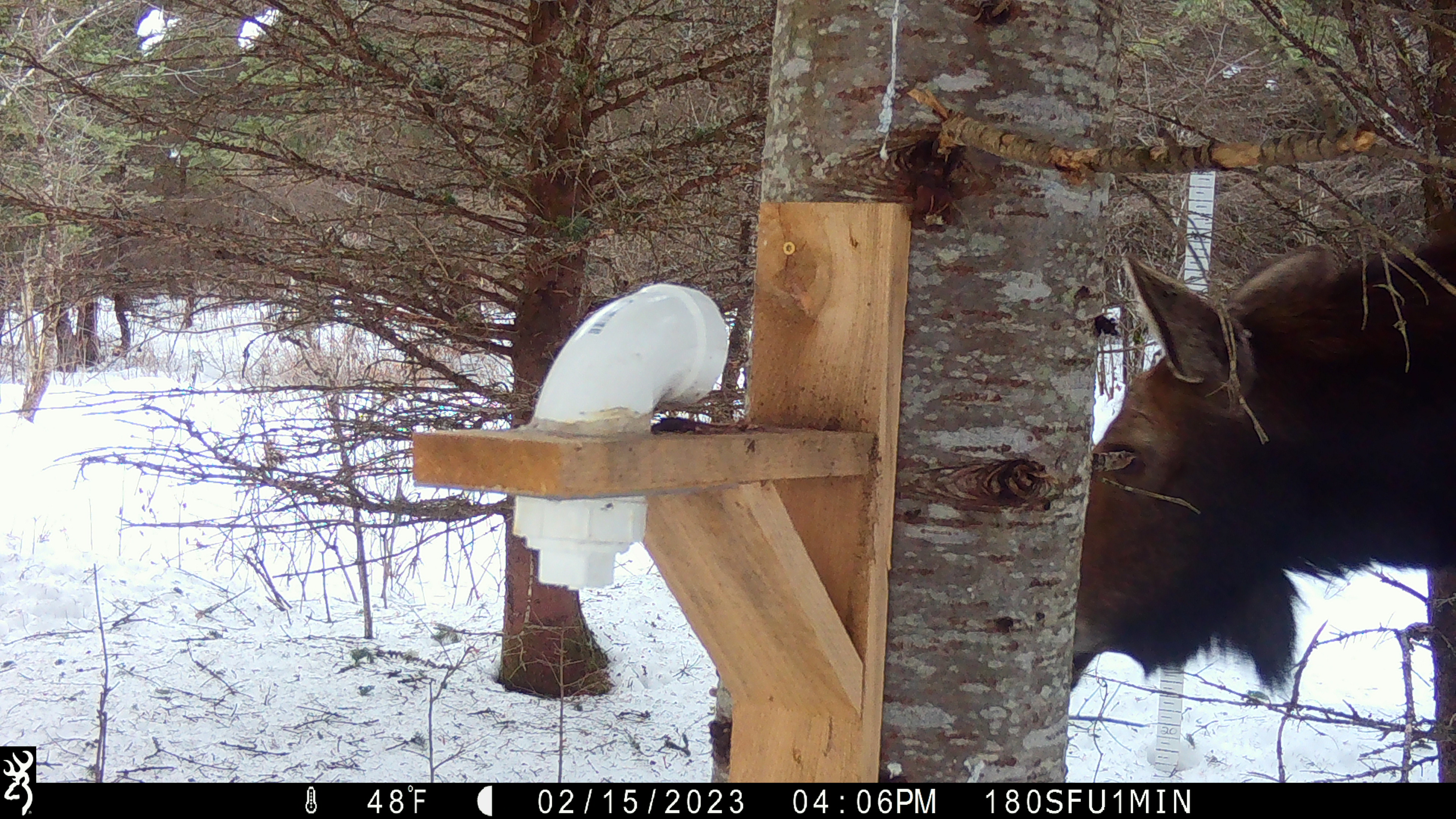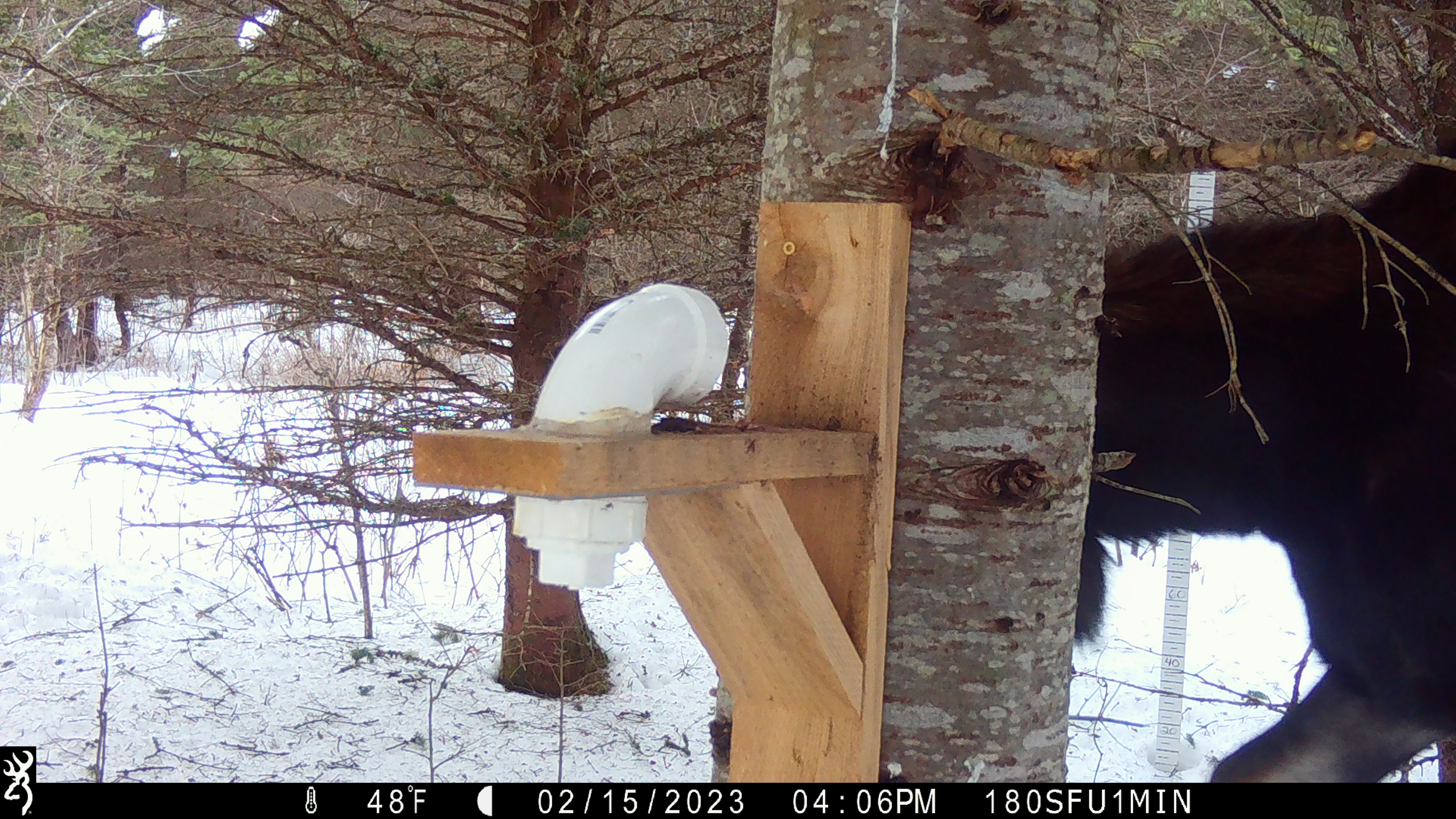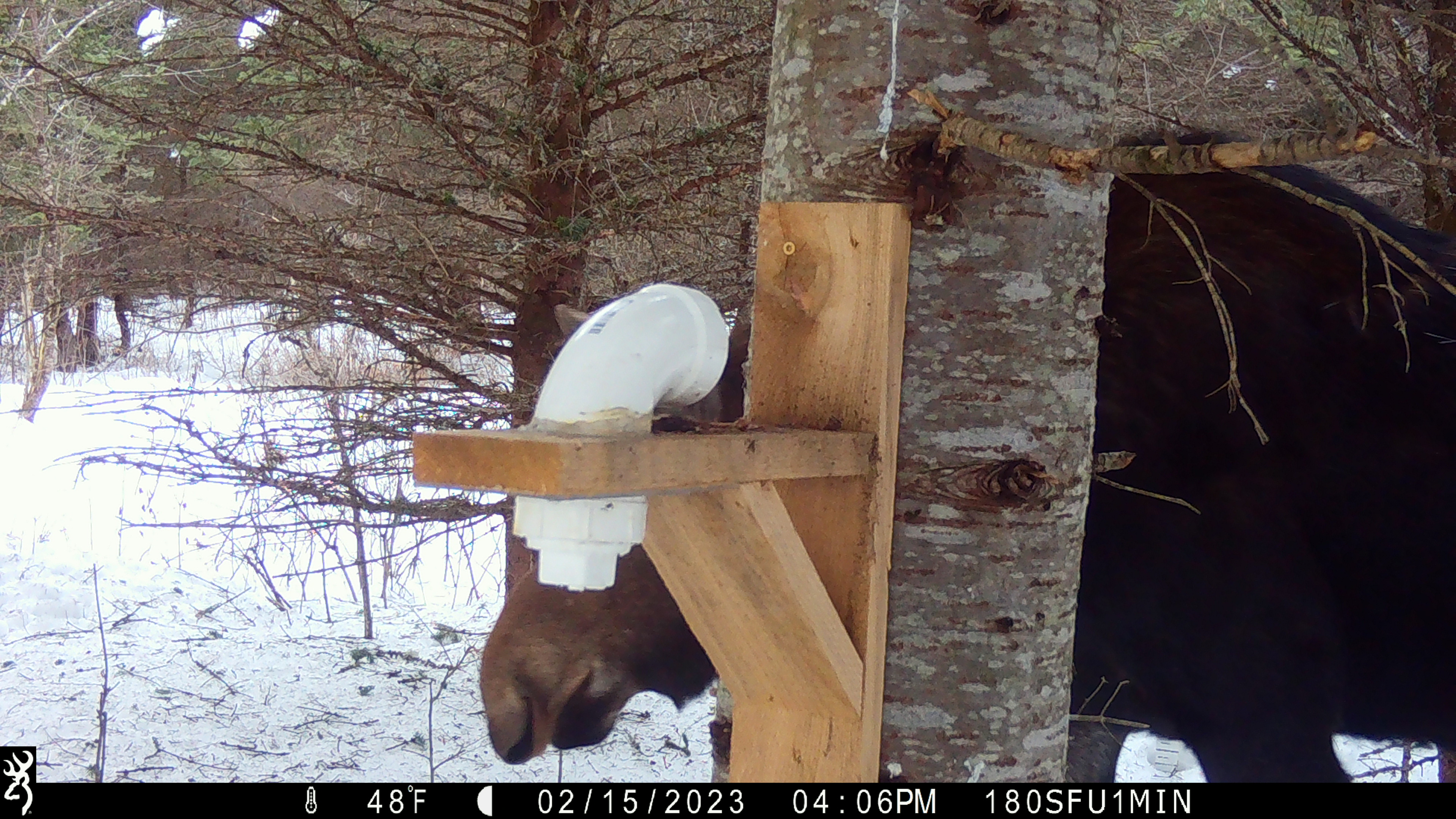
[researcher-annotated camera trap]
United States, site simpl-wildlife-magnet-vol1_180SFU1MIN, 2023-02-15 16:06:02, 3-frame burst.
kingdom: Animalia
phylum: Chordata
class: Mammalia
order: Artiodactyla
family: Cervidae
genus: Alces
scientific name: Alces alces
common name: moose